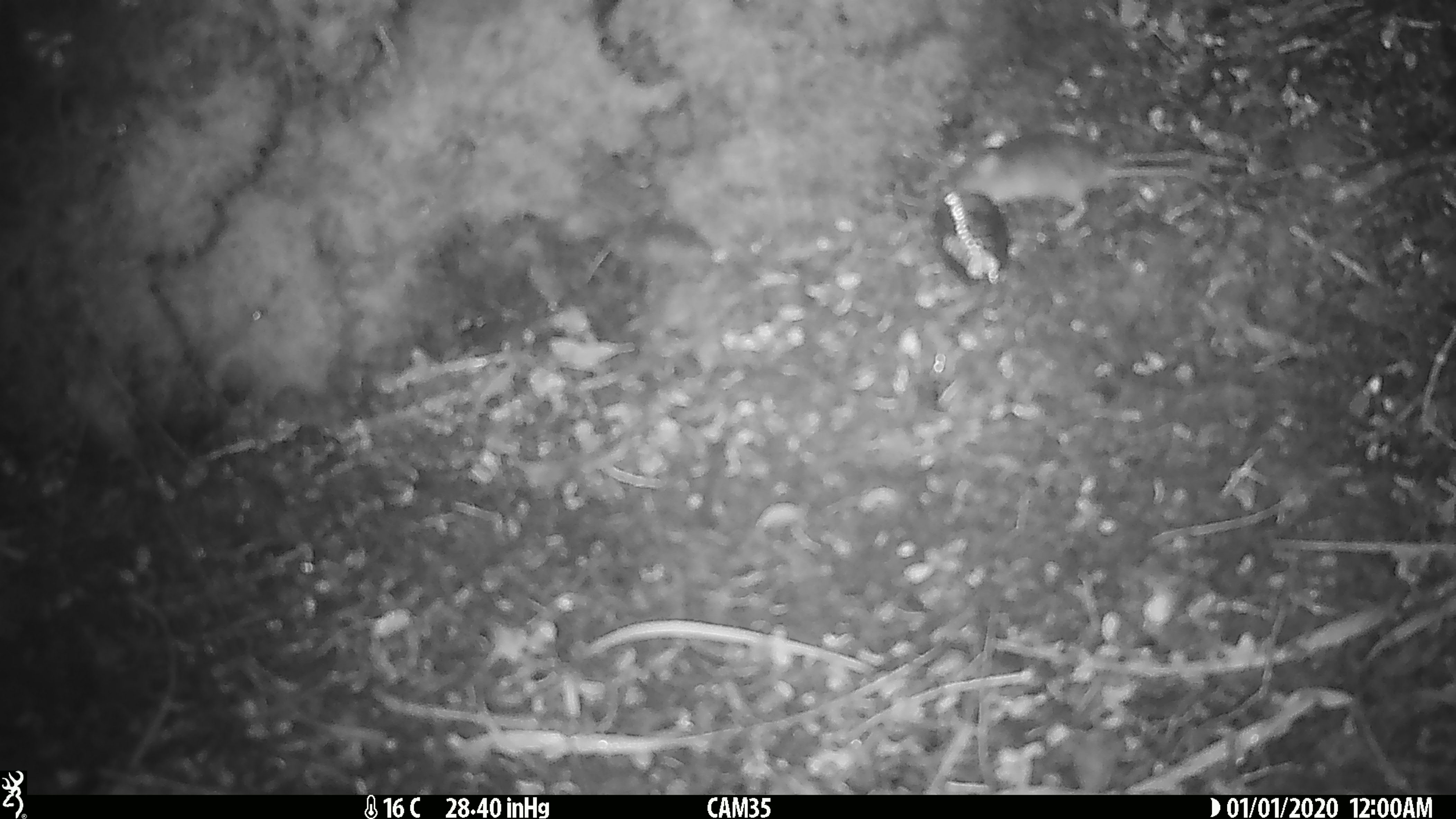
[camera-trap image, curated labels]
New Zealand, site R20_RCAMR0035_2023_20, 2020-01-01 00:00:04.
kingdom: Animalia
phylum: Chordata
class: Mammalia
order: Rodentia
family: Muridae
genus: Mus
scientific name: Mus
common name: mouse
Mouse (Mus).